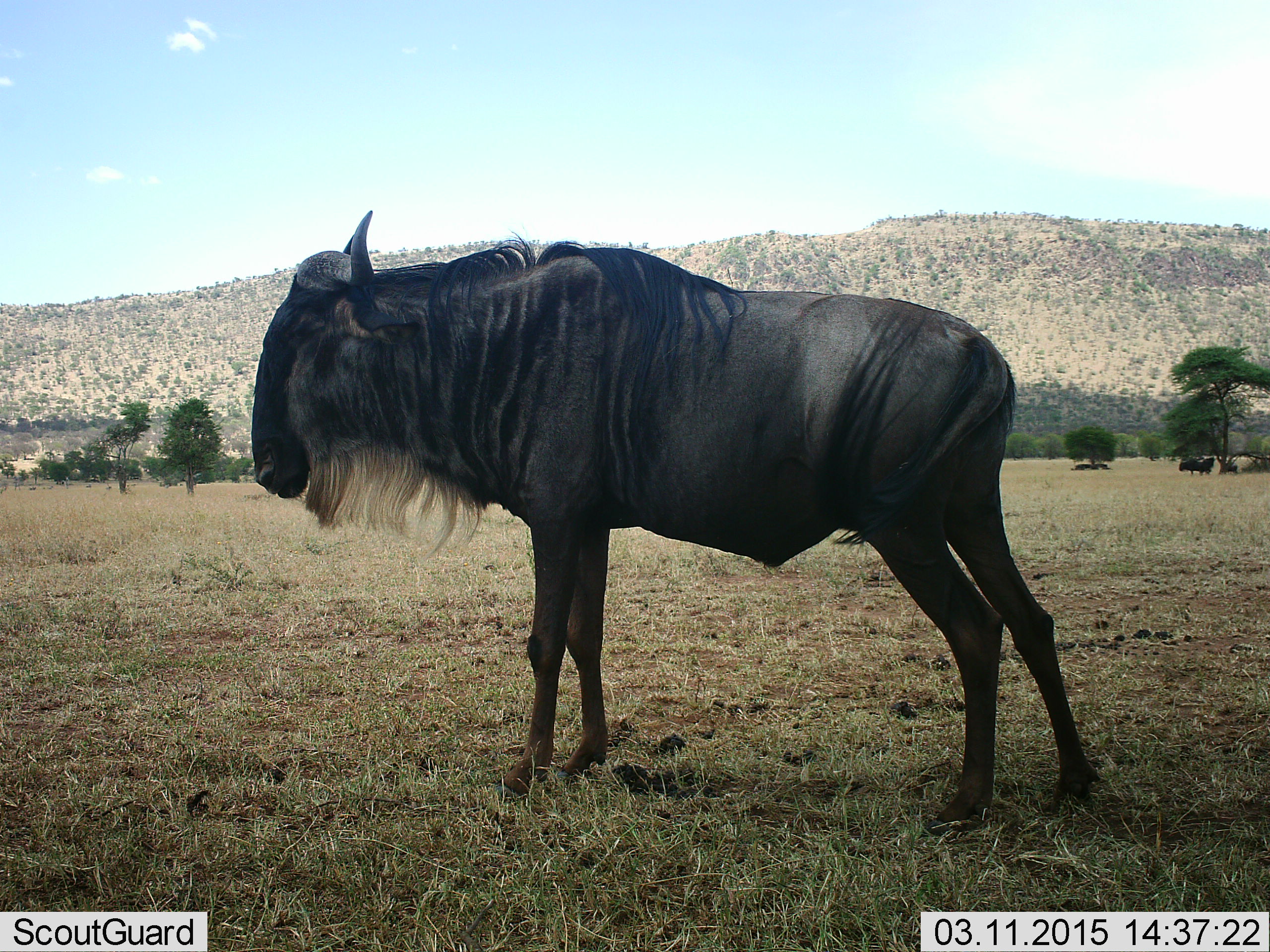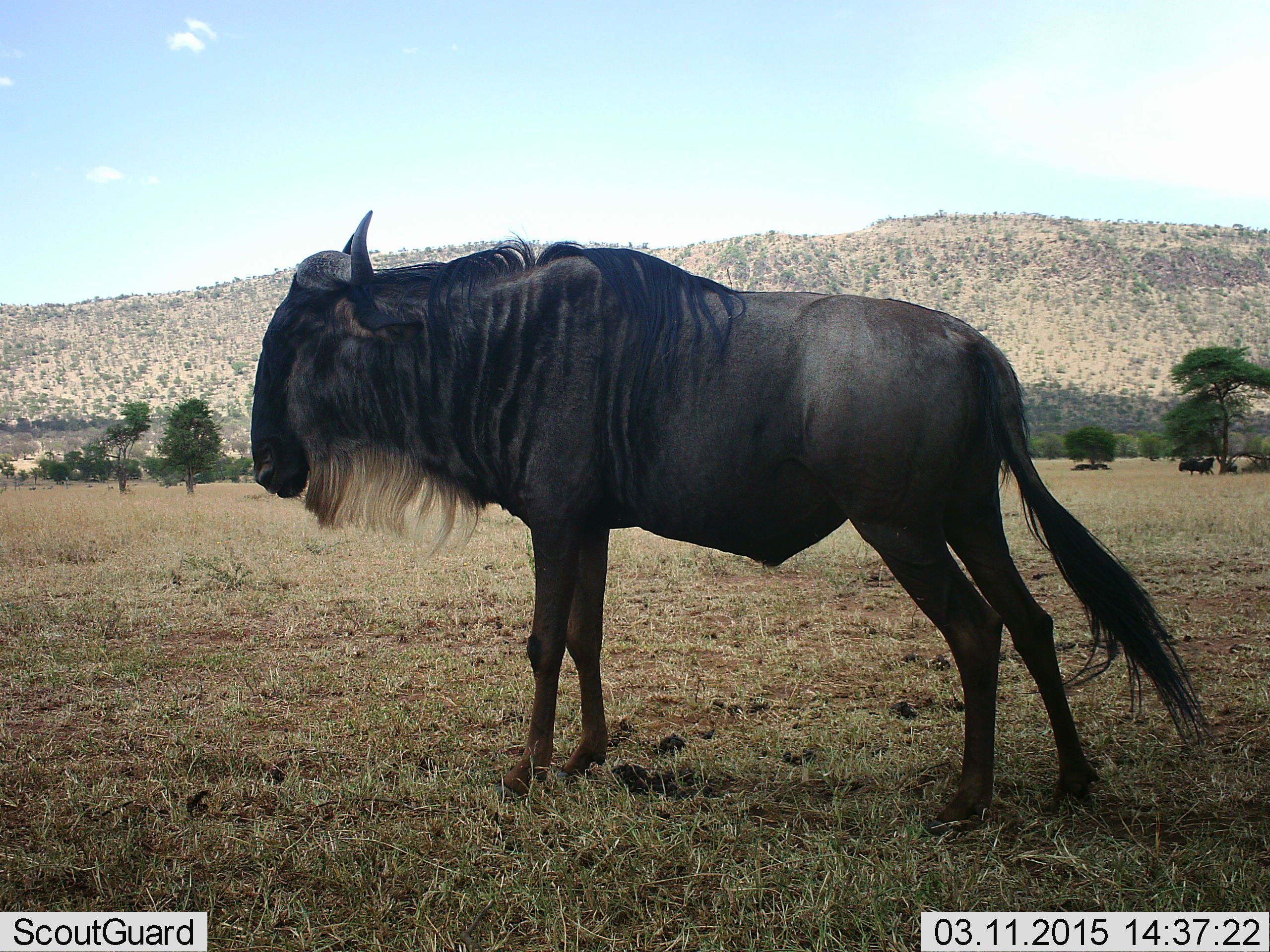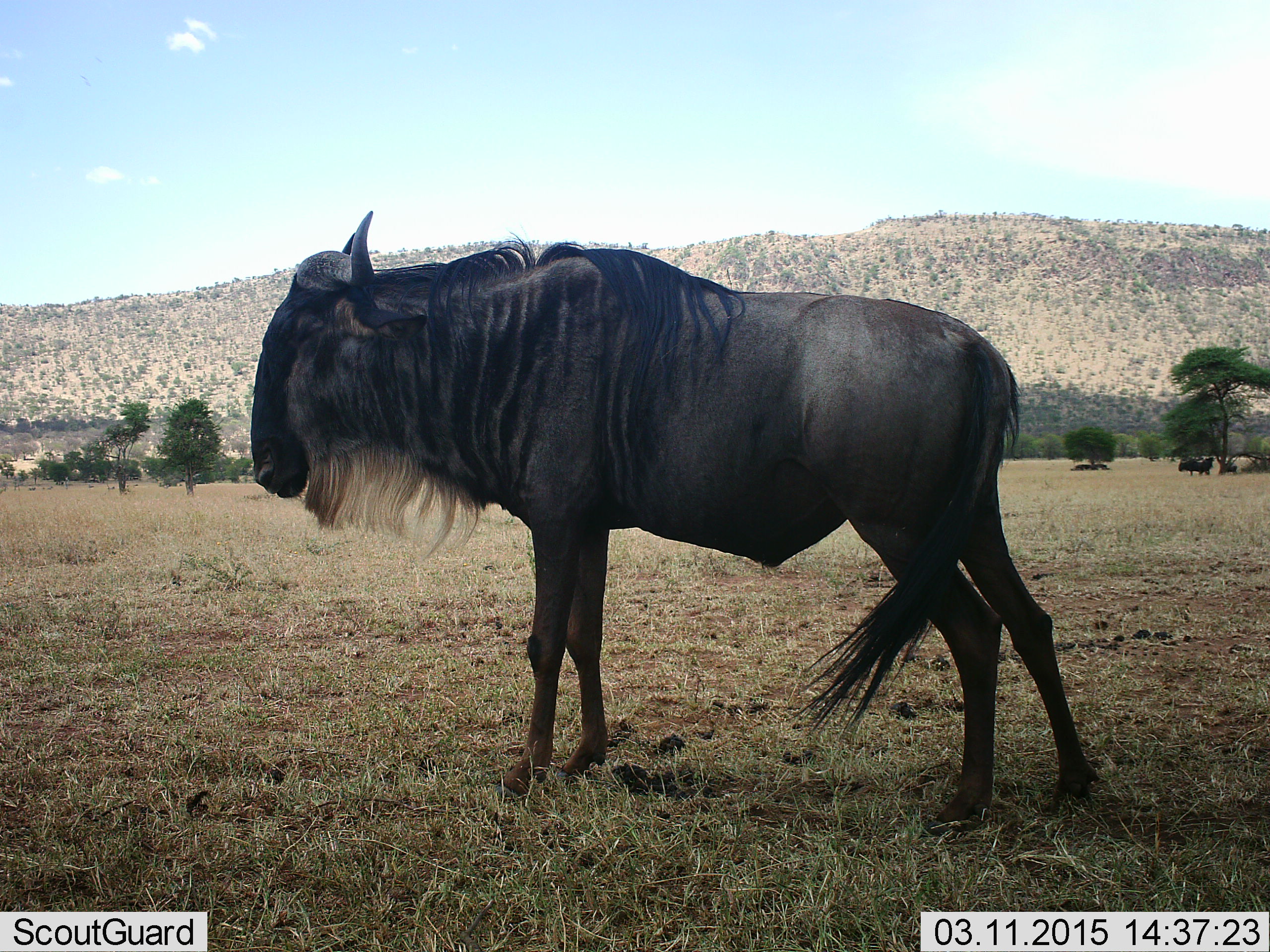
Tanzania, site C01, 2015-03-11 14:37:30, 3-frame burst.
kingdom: Animalia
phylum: Chordata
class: Mammalia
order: Artiodactyla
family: Bovidae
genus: Connochaetes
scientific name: Connochaetes taurinus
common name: blue wildebeest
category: wildebeest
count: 4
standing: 100%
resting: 30%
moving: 0%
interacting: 0%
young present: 0%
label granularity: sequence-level